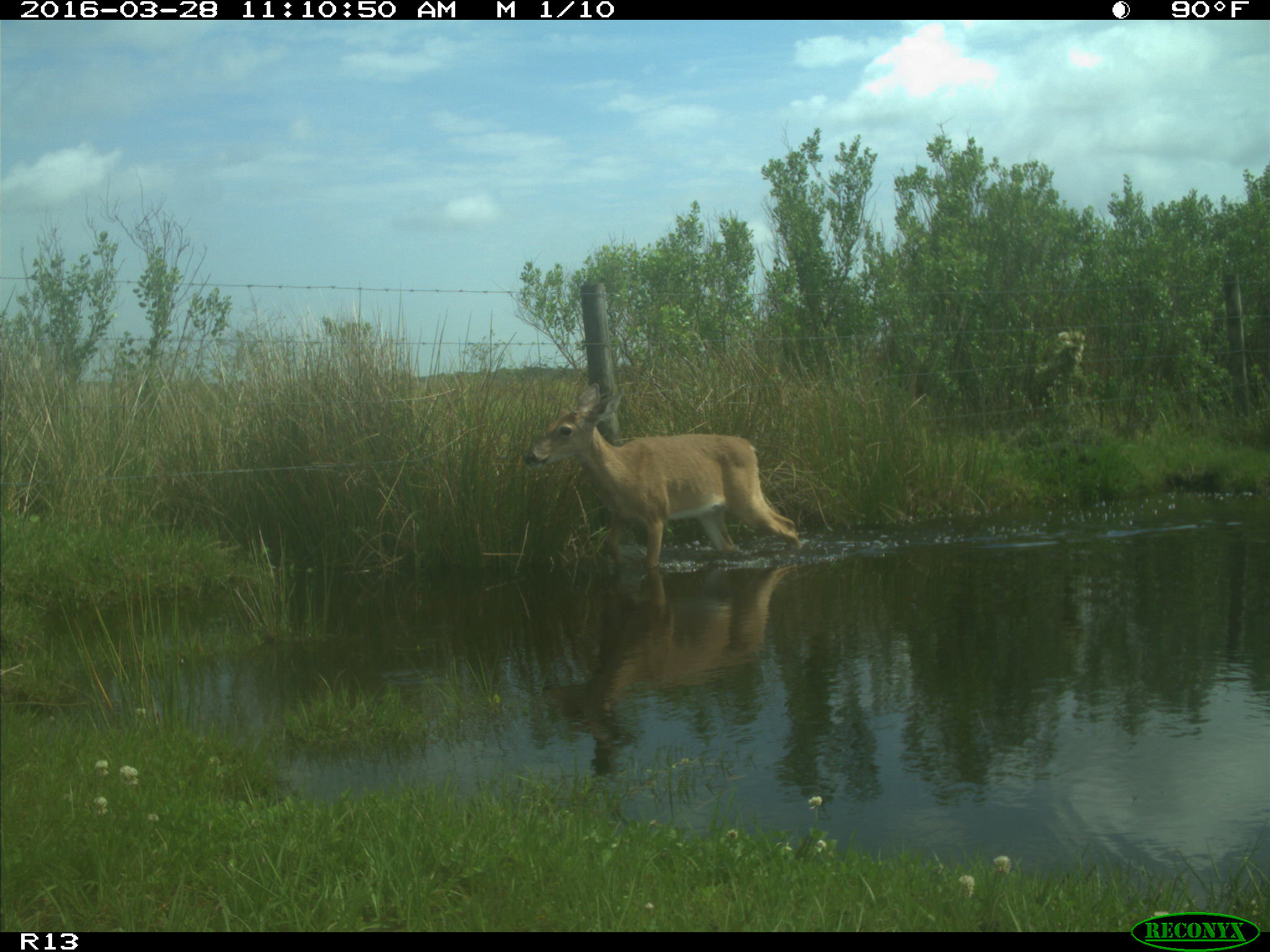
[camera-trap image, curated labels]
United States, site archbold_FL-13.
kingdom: Animalia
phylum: Chordata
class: Mammalia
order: Artiodactyla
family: Cervidae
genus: Odocoileus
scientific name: Odocoileus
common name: deer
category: unidentified deer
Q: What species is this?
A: Unidentified deer (deer) (Odocoileus).